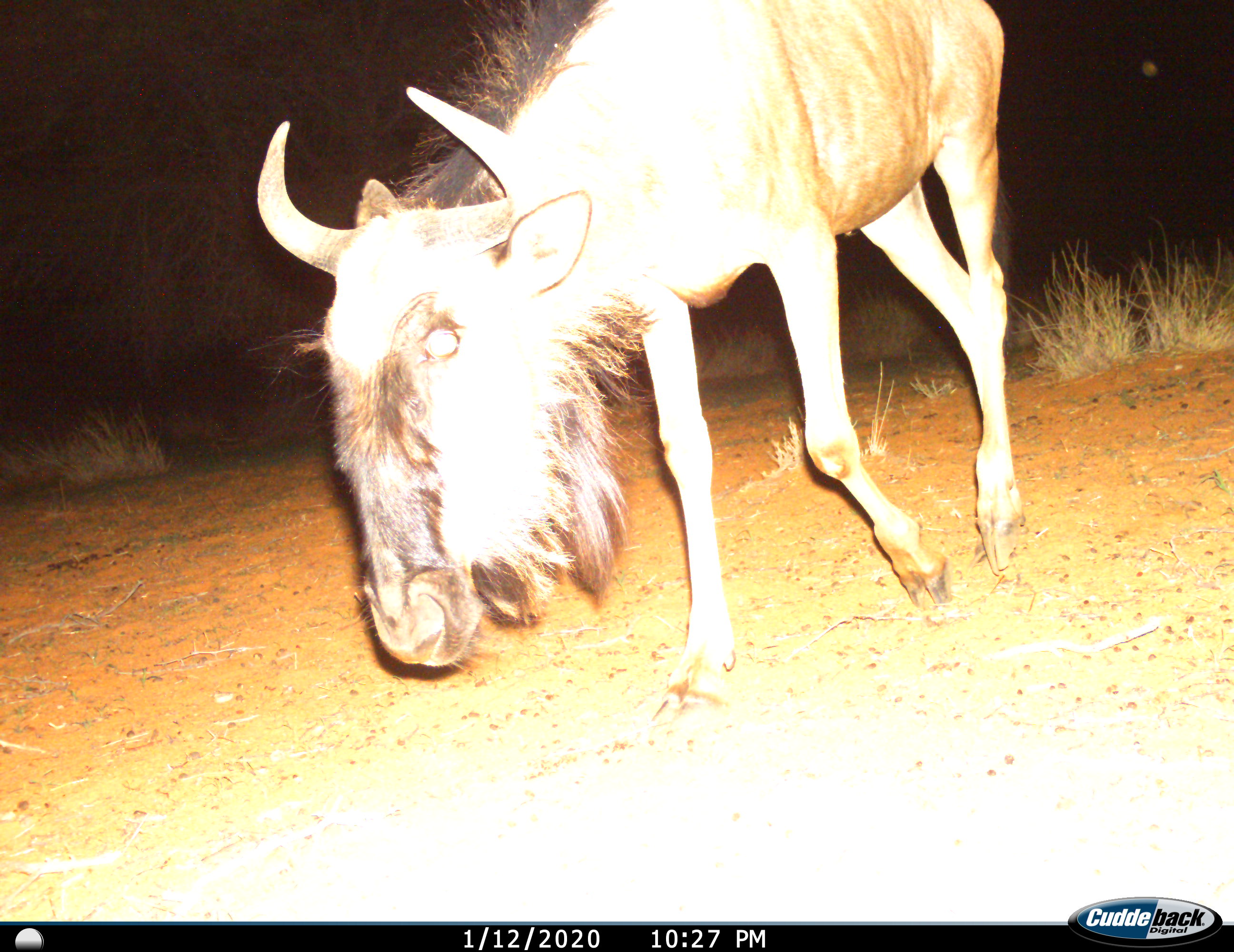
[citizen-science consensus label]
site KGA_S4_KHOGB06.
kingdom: Animalia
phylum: Chordata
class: Mammalia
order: Artiodactyla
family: Bovidae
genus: Connochaetes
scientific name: Connochaetes taurinus taurinus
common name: blue wildebeest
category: wildebeestblue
Wildebeestblue (blue wildebeest) (Connochaetes taurinus taurinus), count 1. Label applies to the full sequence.